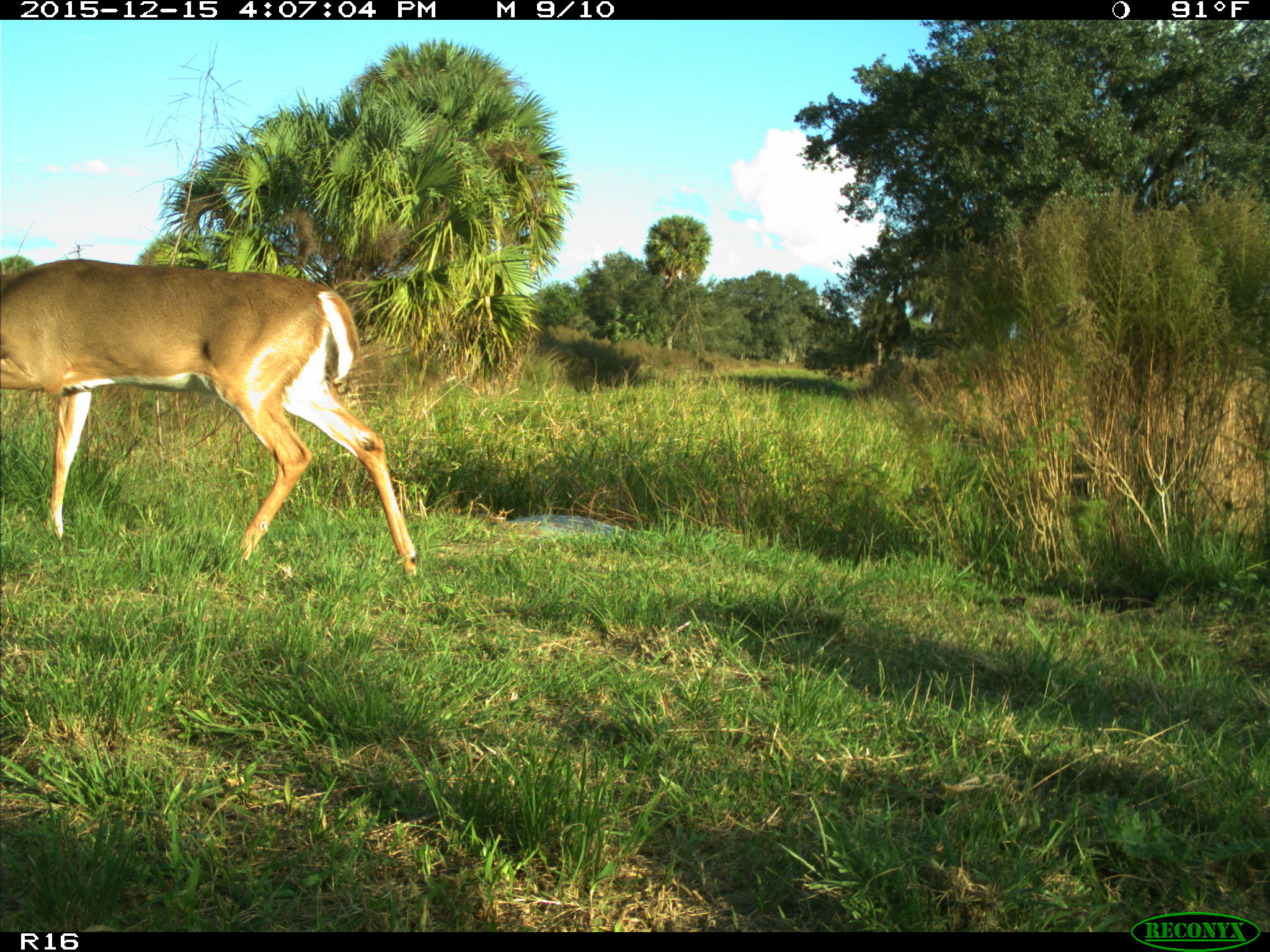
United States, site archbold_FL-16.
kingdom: Animalia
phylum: Chordata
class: Mammalia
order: Artiodactyla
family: Cervidae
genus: Odocoileus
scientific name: Odocoileus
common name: deer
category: unidentified deer